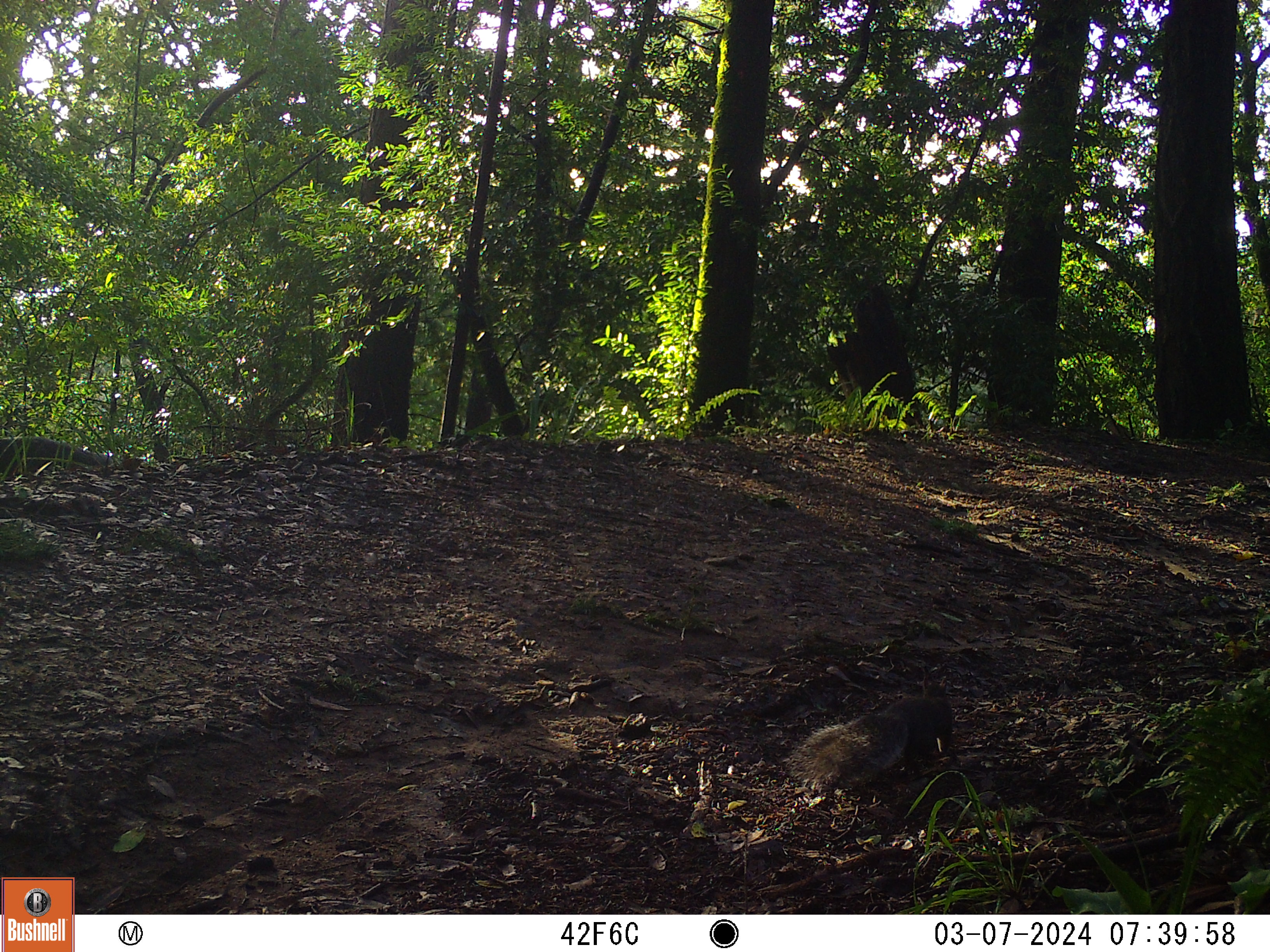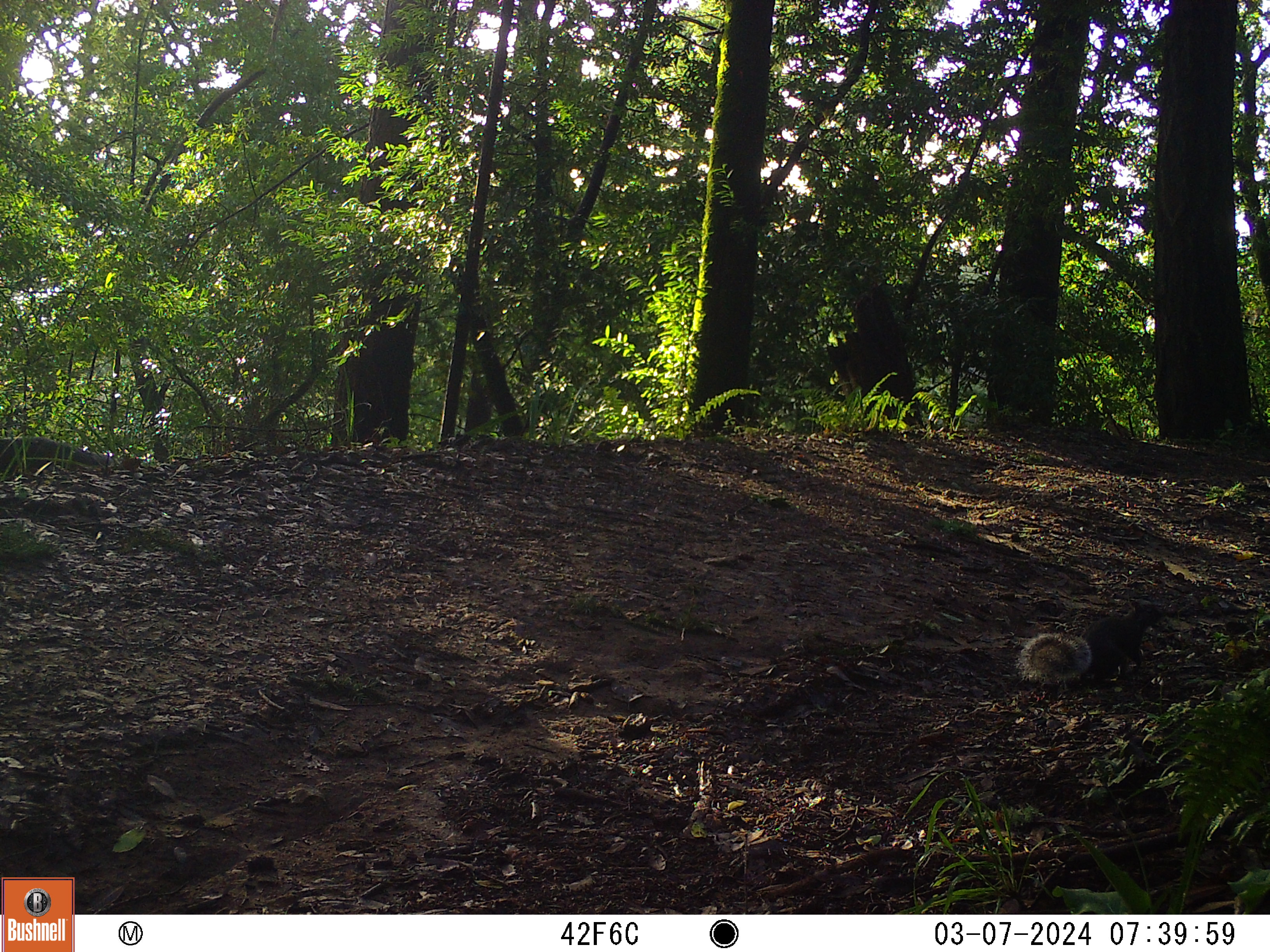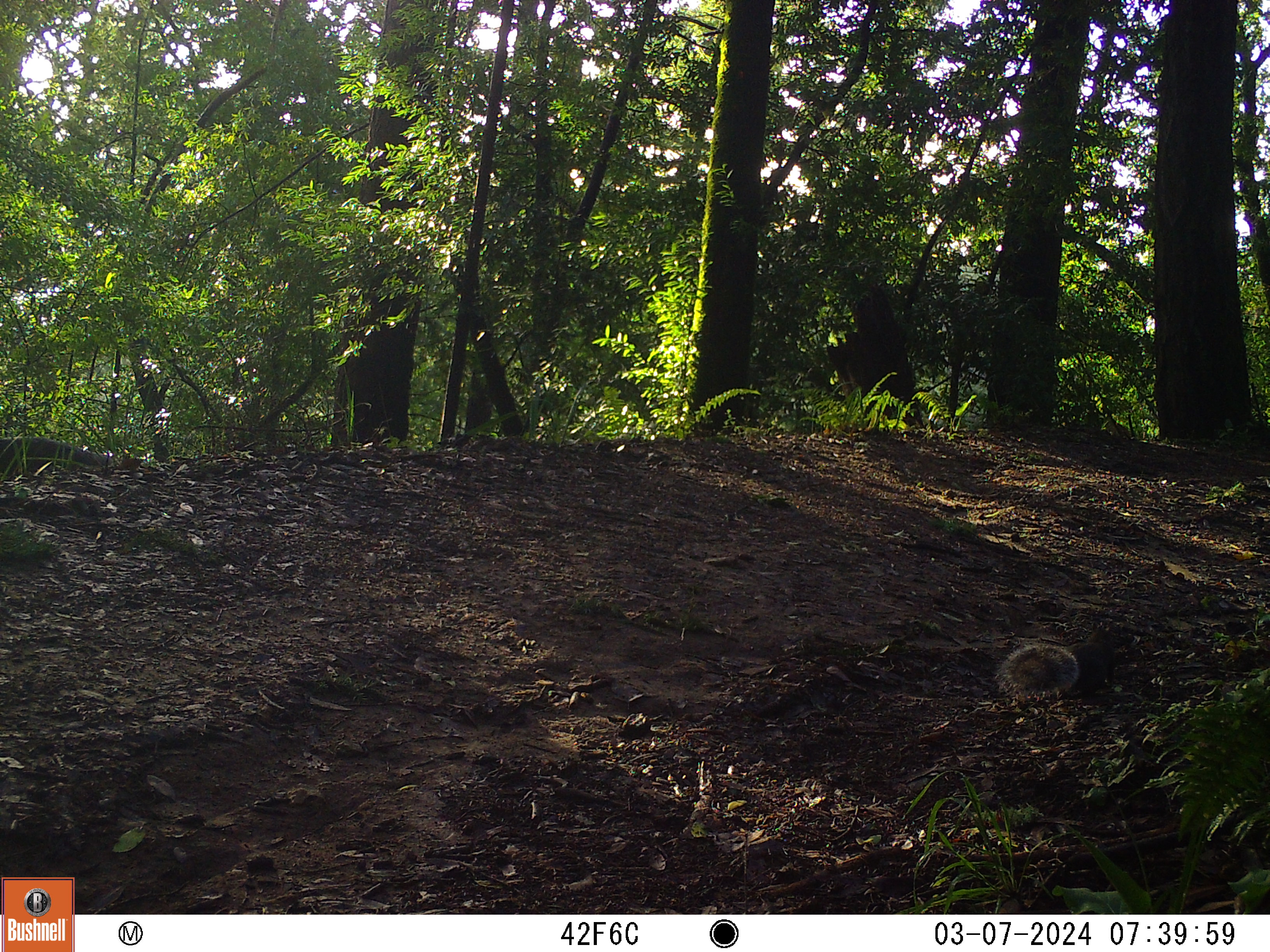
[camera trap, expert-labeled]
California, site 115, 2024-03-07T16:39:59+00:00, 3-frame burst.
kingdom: Animalia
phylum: Chordata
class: Mammalia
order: Rodentia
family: Sciuridae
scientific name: Sciuridae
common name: squirrel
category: unknown squirrel